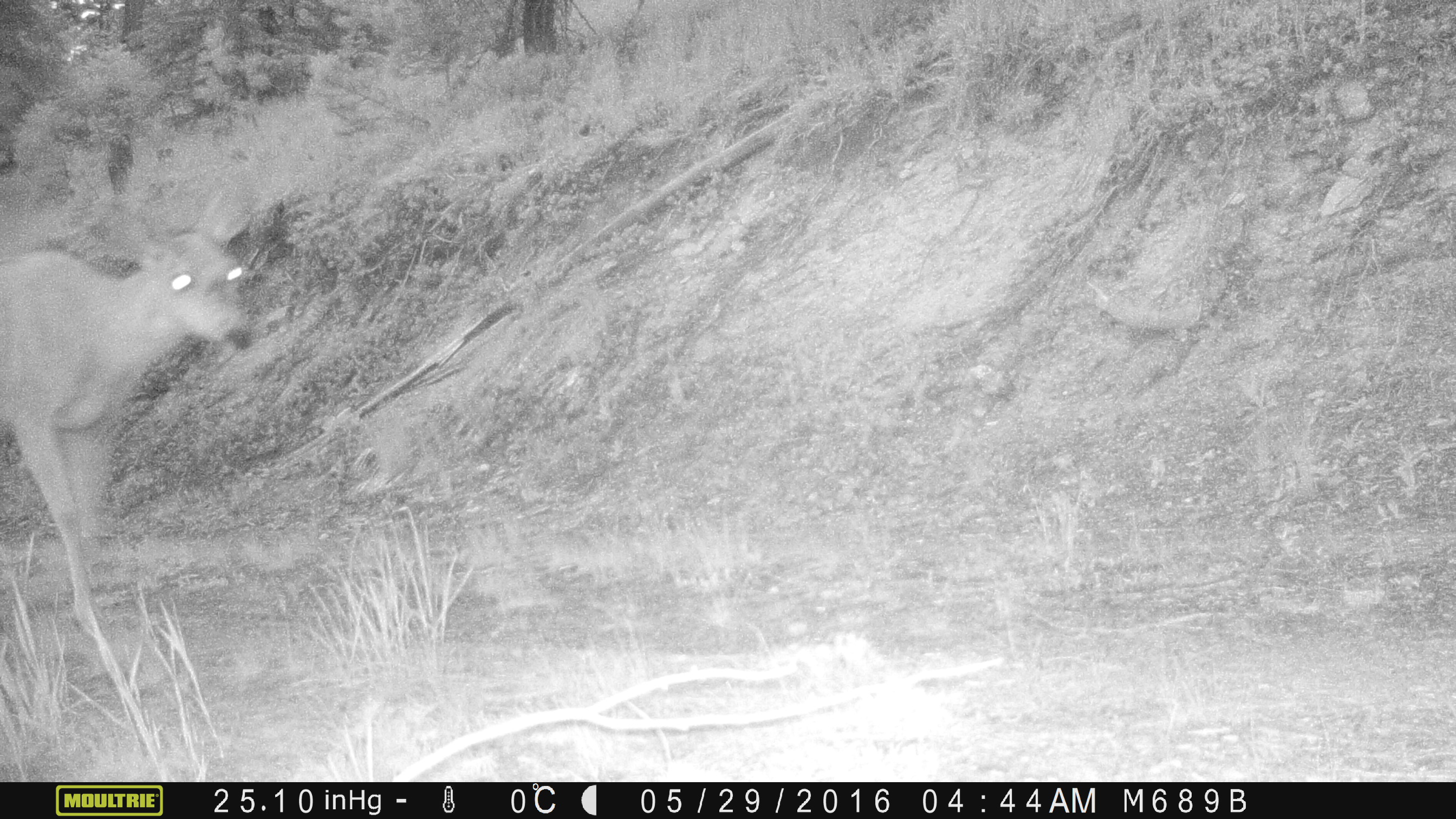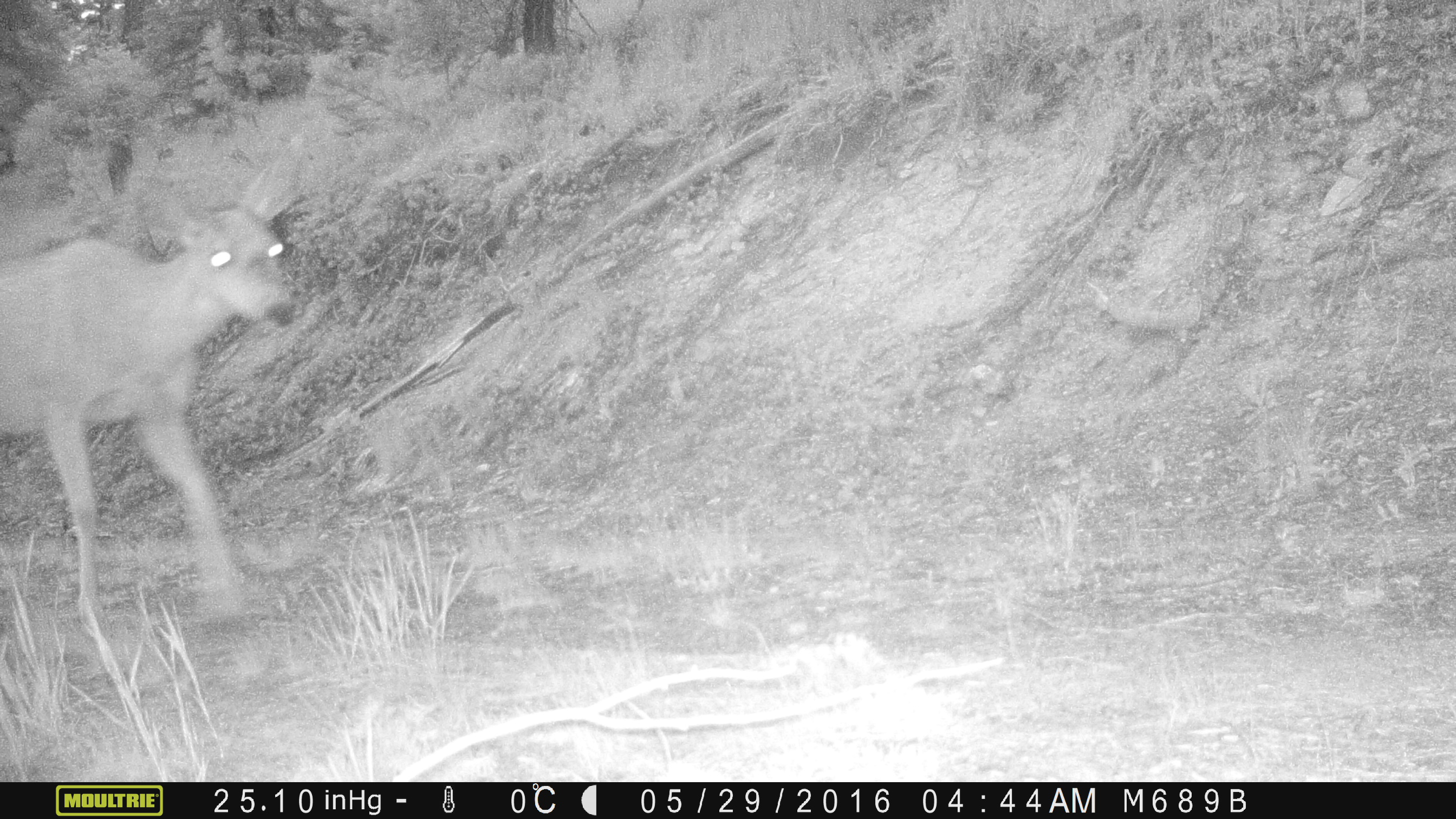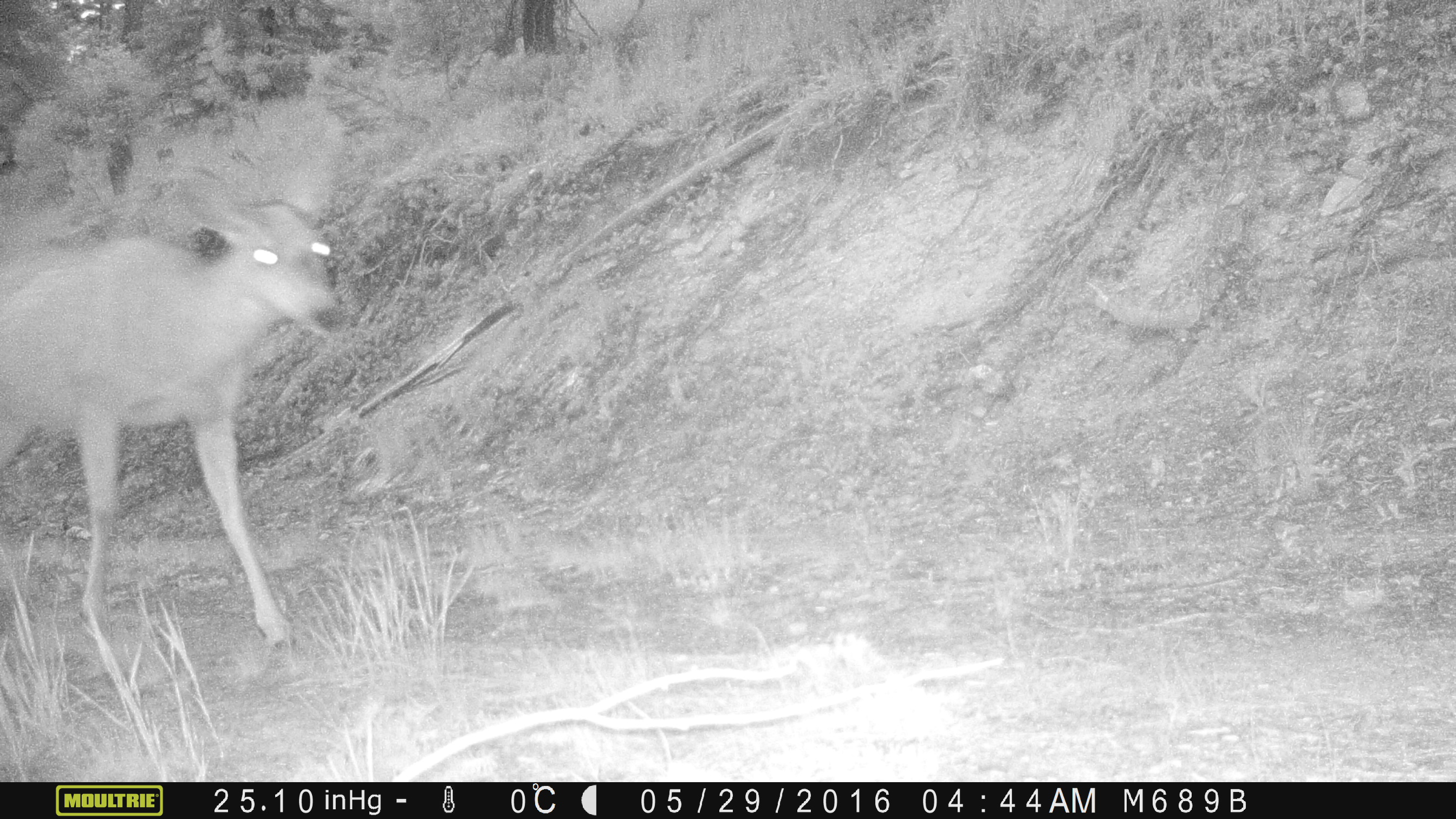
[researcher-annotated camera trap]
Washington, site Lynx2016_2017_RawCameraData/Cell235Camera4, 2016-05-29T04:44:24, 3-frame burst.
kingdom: Animalia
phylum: Chordata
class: Mammalia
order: Artiodactyla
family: Cervidae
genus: Odocoileus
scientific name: Odocoileus hemionus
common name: mule deer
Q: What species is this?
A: Odocoileus hemionus (mule deer).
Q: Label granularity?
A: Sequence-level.